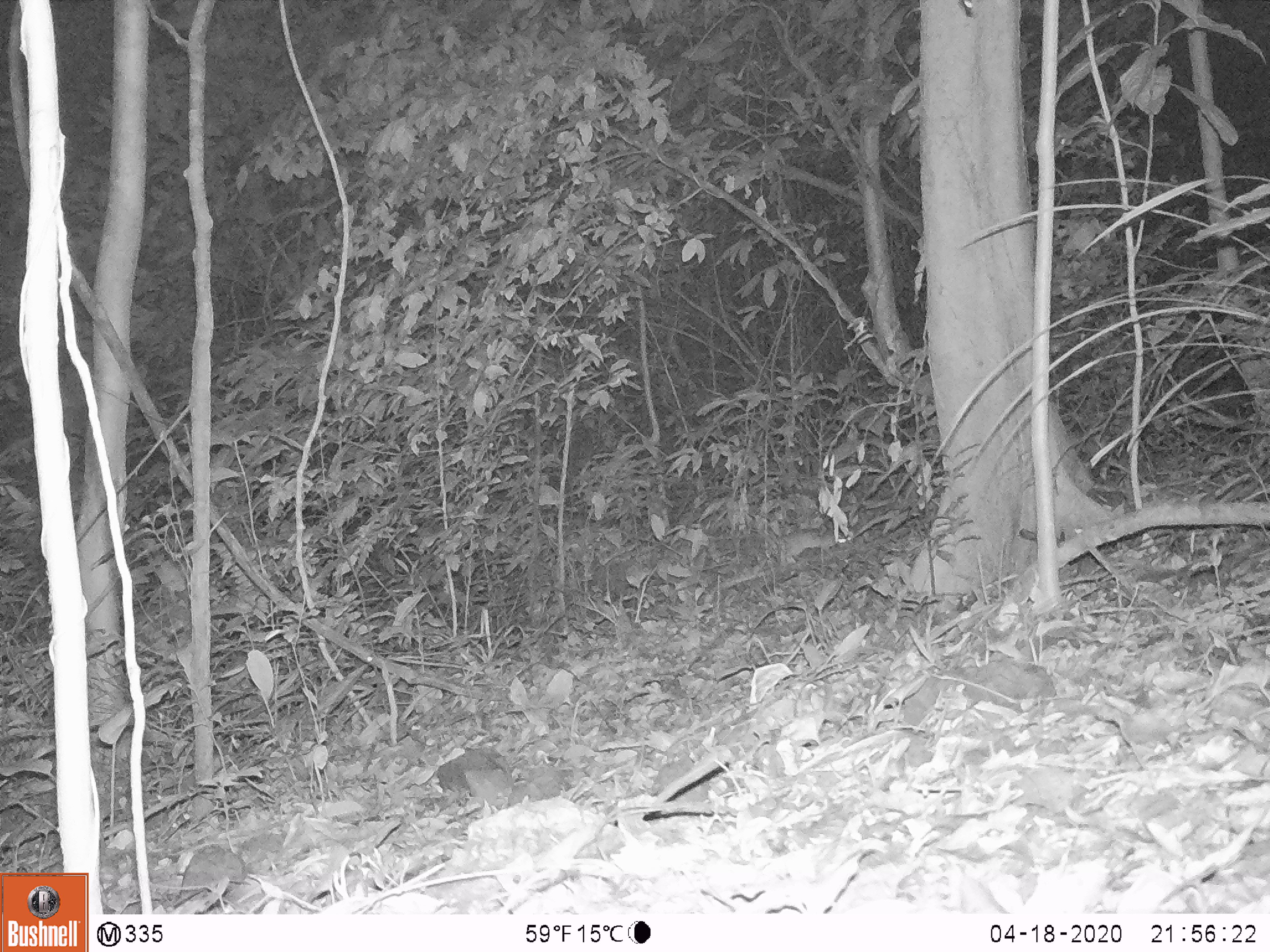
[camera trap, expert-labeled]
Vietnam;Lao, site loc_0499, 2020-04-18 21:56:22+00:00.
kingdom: Animalia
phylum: Chordata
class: Mammalia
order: Rodentia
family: Muridae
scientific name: Muridae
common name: old-world mice and rats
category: unidentified murid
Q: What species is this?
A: Unidentified murid (old-world mice and rats) (Muridae).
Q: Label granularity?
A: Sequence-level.